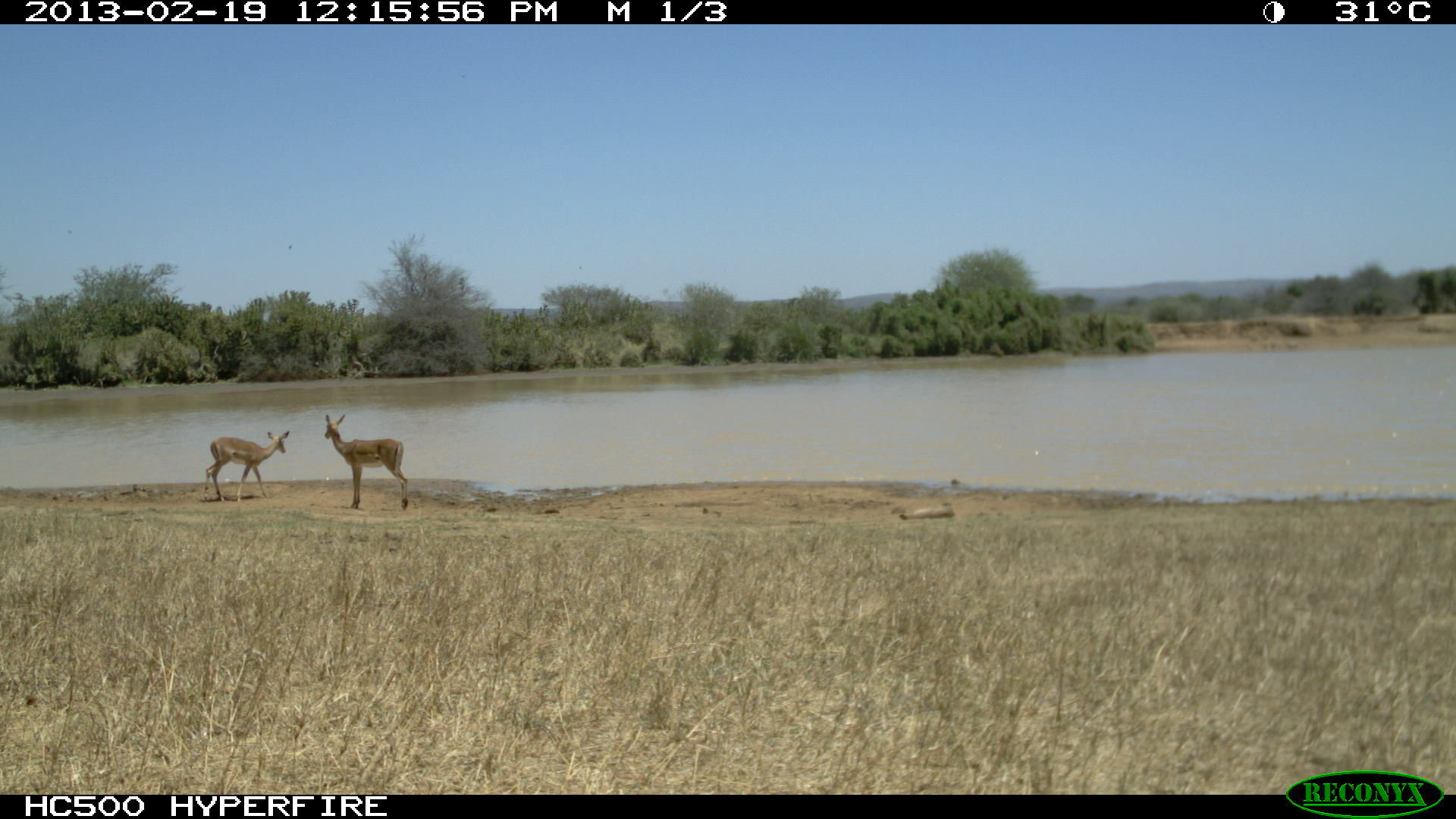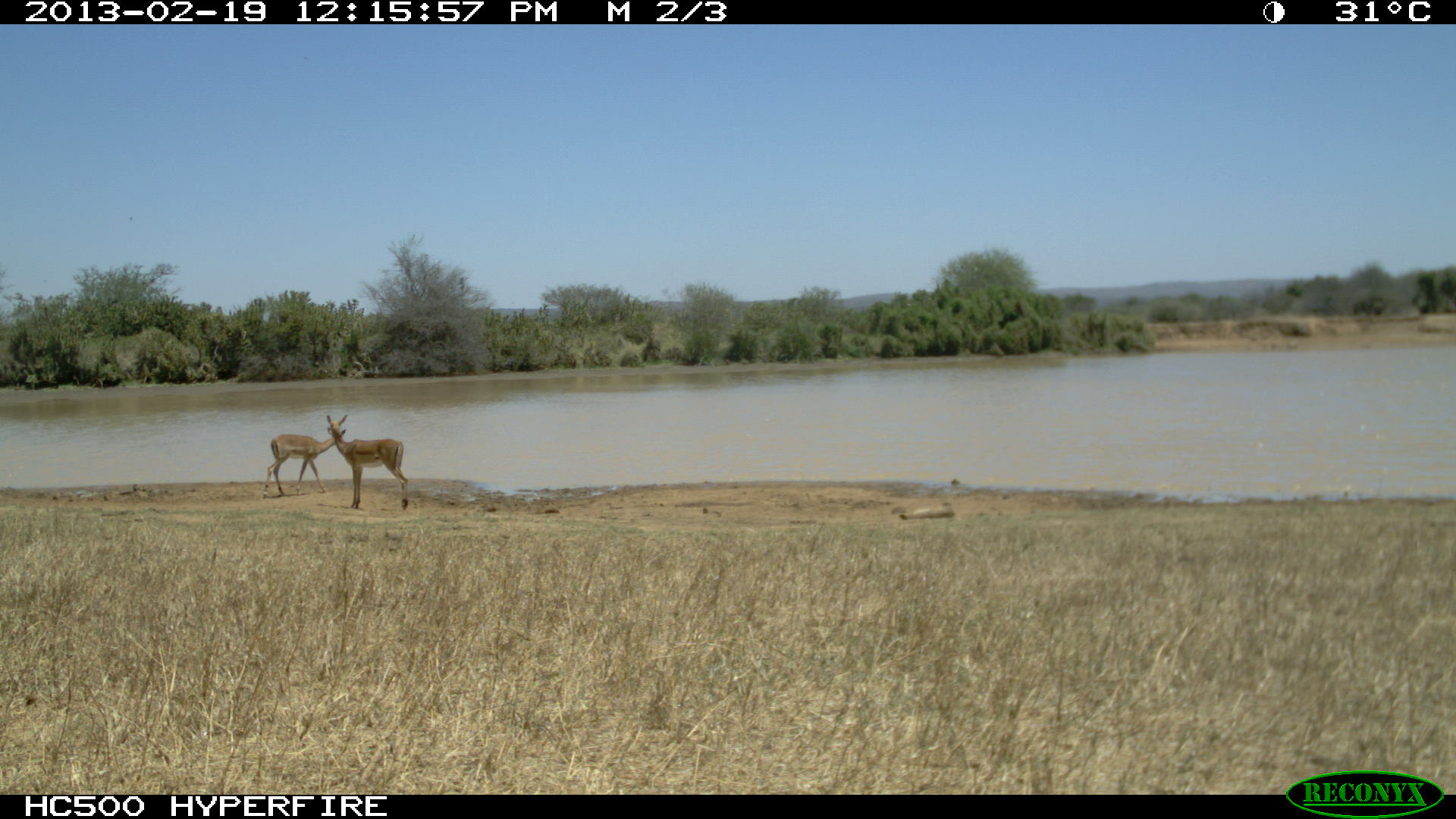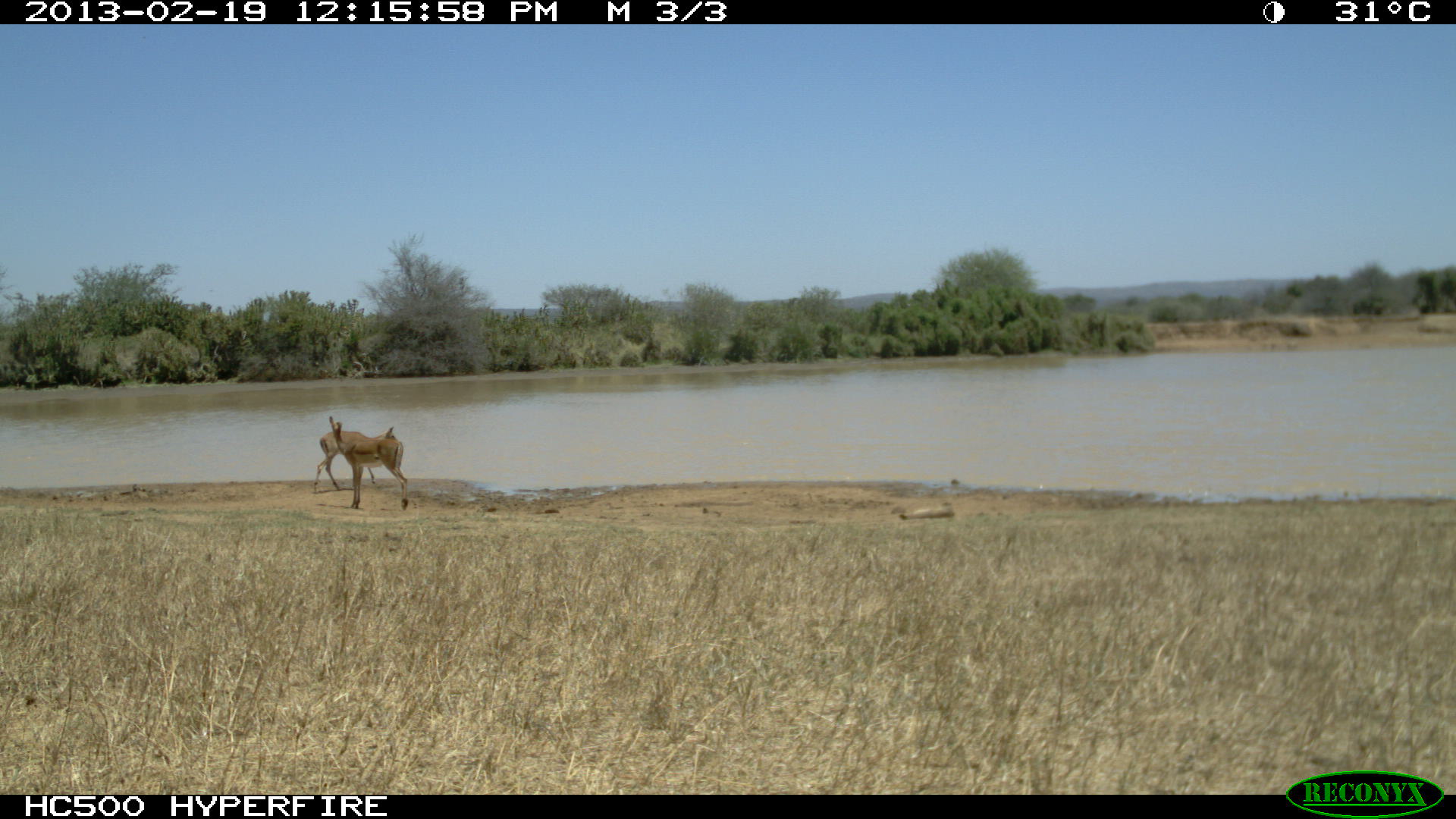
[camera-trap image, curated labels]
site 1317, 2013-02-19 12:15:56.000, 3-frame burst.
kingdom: Animalia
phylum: Chordata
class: Mammalia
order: Artiodactyla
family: Bovidae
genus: Aepyceros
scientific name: Aepyceros melampus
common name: impala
Aepyceros melampus (impala), count 3.